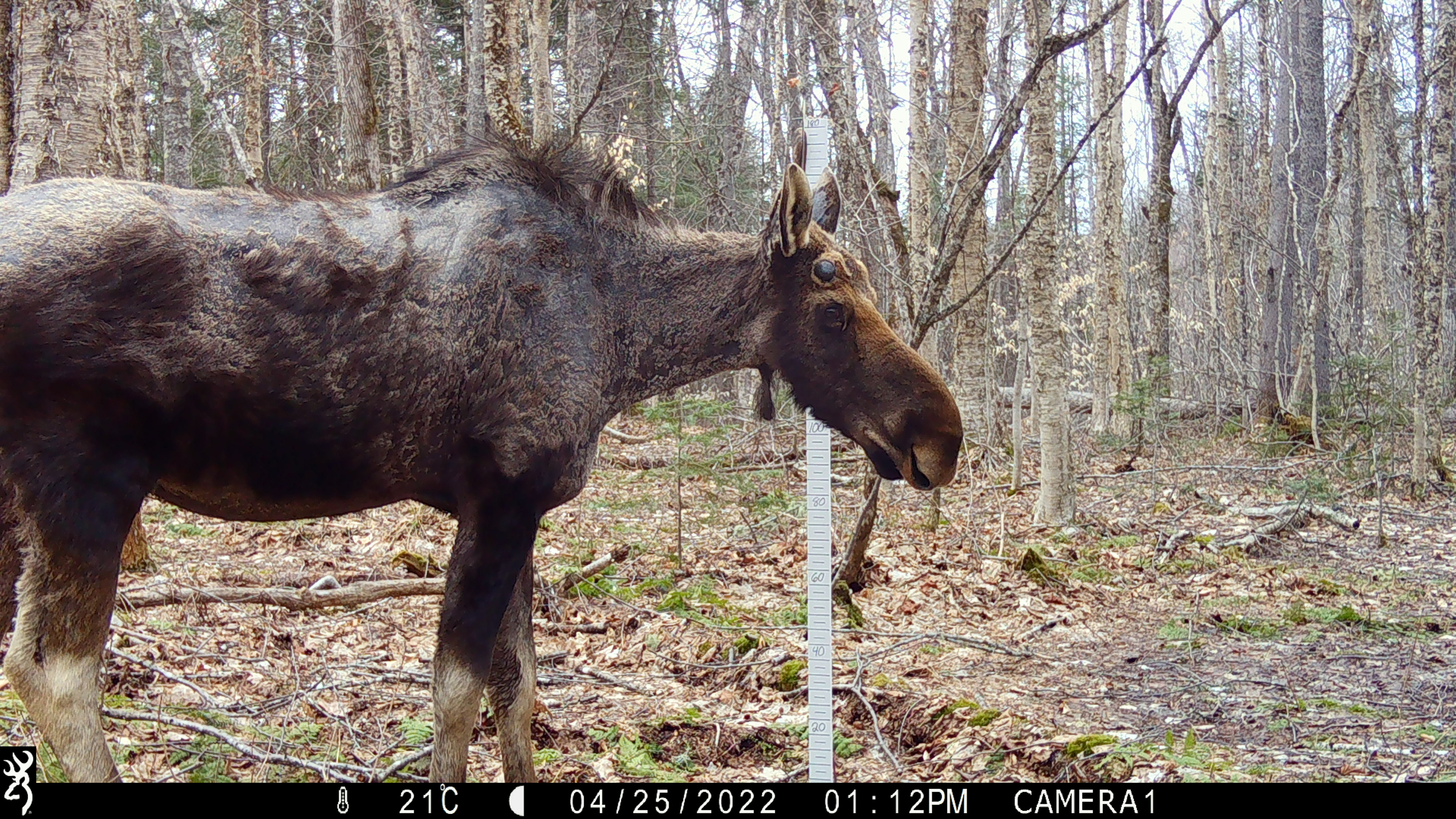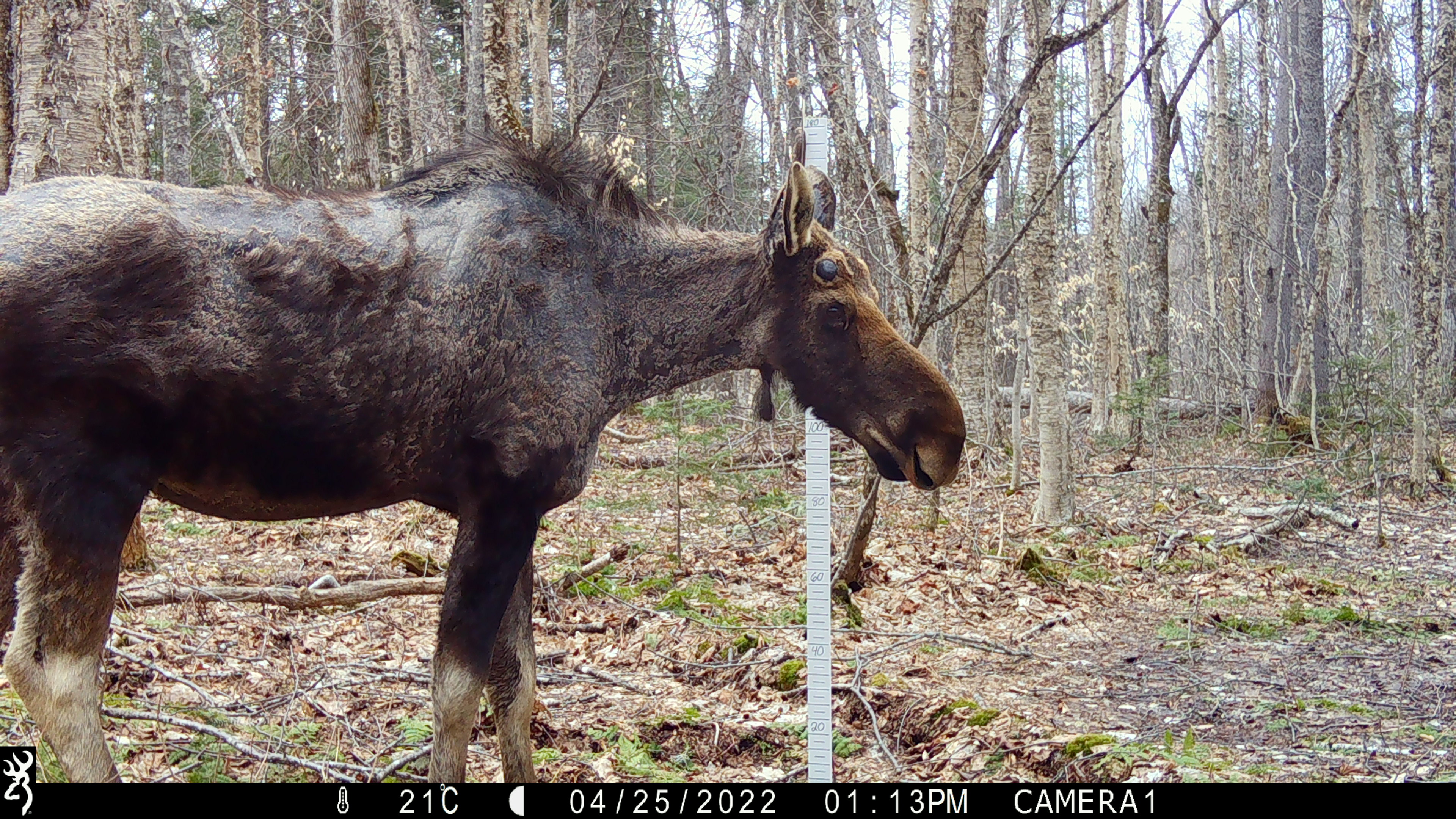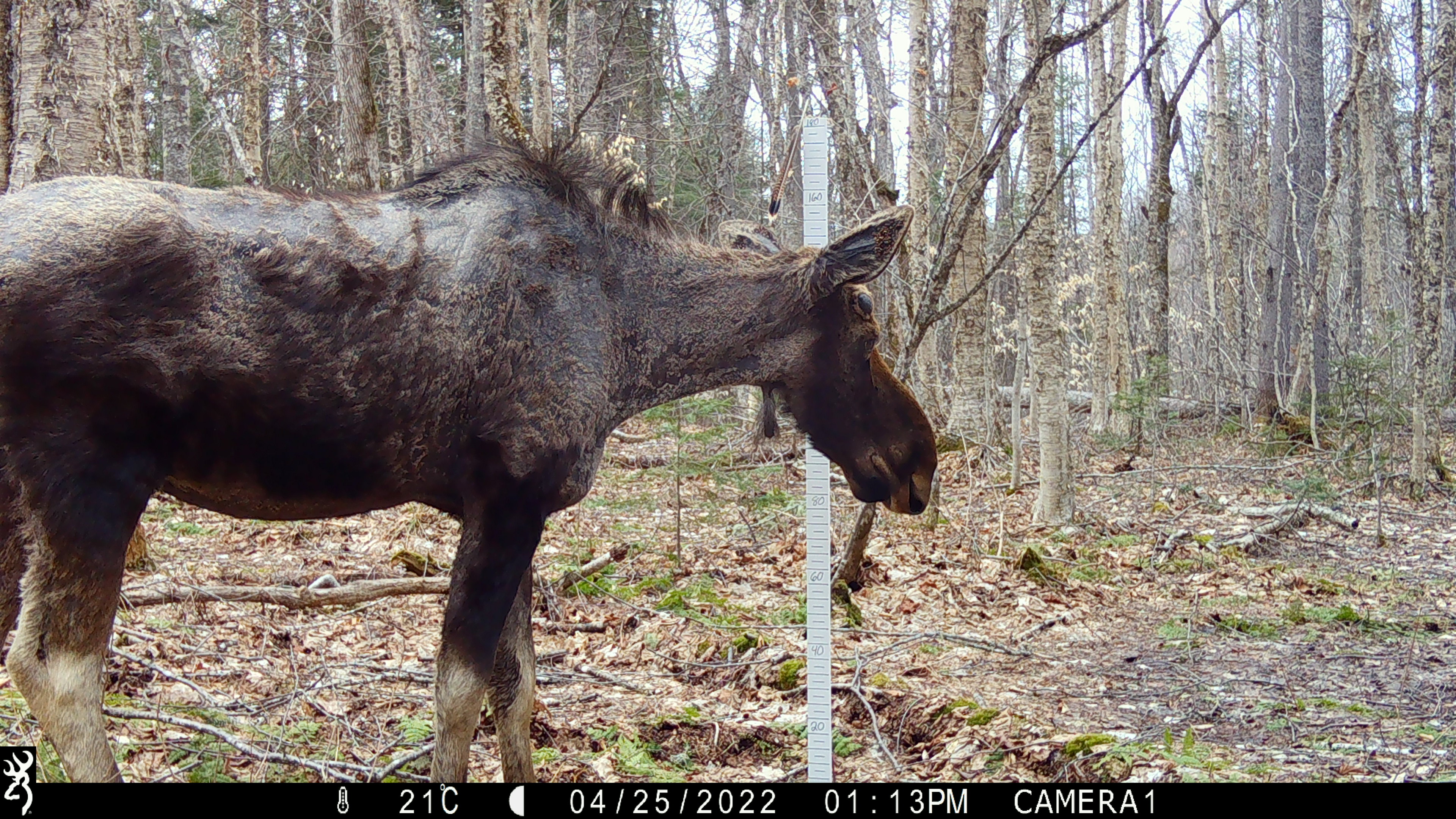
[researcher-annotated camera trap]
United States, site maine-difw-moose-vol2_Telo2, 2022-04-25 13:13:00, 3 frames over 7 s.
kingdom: Animalia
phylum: Chordata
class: Mammalia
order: Artiodactyla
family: Cervidae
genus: Alces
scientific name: Alces alces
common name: moose